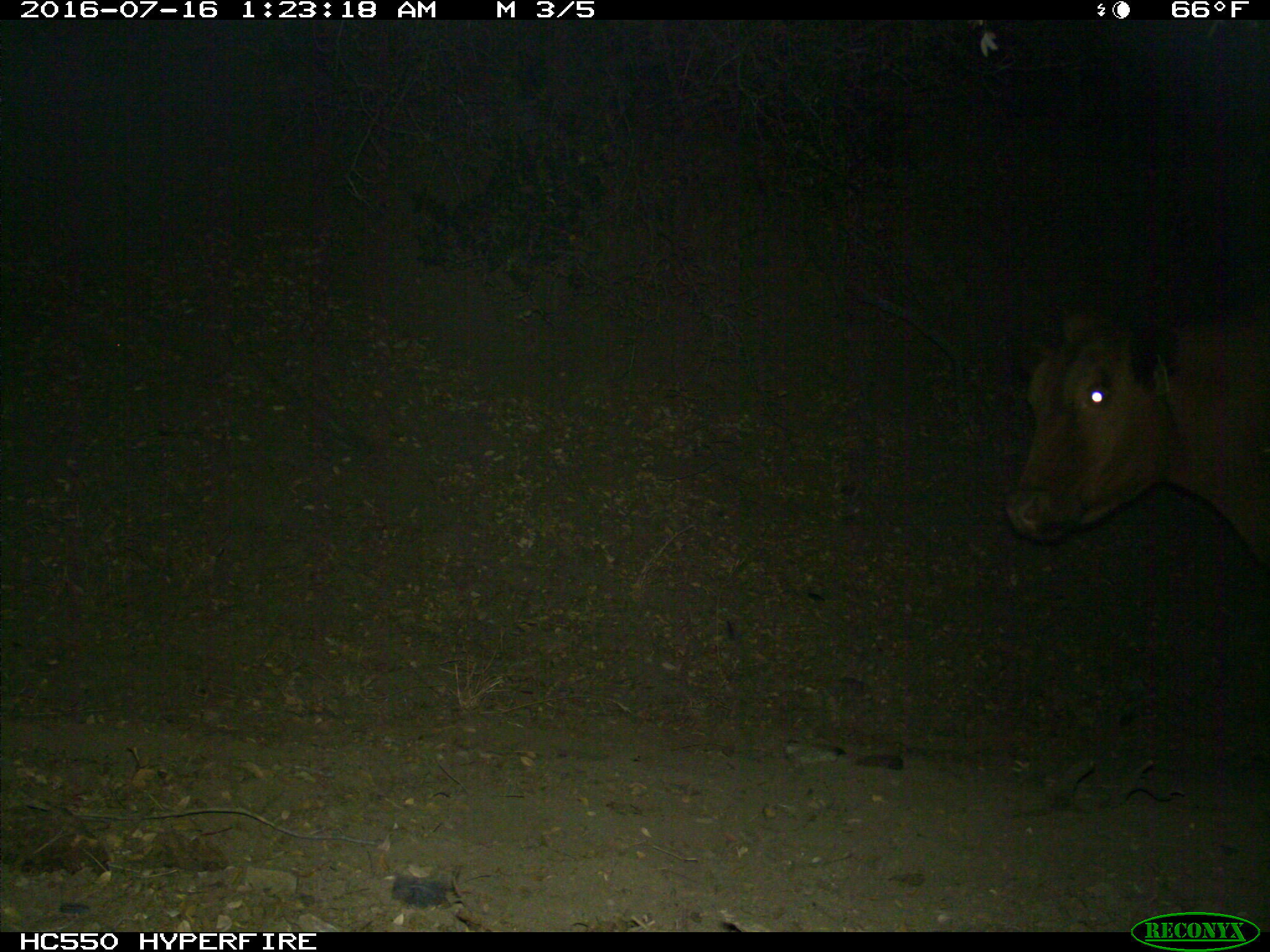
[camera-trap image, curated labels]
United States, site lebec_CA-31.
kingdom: Animalia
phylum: Chordata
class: Mammalia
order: Artiodactyla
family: Bovidae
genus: Bos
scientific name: Bos taurus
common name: domestic cow